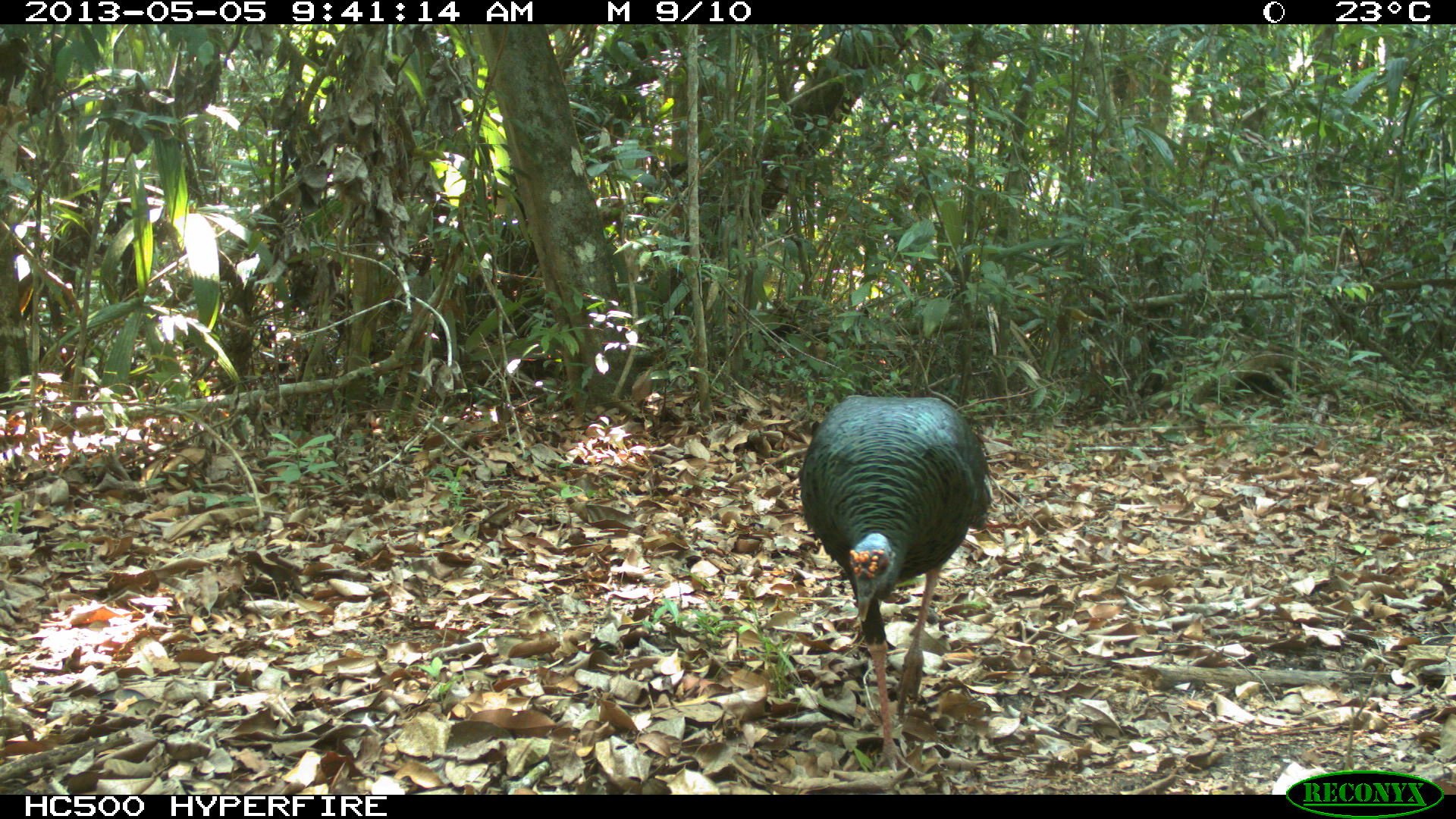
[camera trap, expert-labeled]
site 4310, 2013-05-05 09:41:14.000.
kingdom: Animalia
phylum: Chordata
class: Aves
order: Galliformes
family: Phasianidae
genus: Meleagris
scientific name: Meleagris ocellata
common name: ocellated turkey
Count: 1.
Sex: male.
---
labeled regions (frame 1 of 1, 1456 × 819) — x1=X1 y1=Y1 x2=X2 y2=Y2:
meleagris ocellata: x1=796 y1=390 x2=996 y2=778